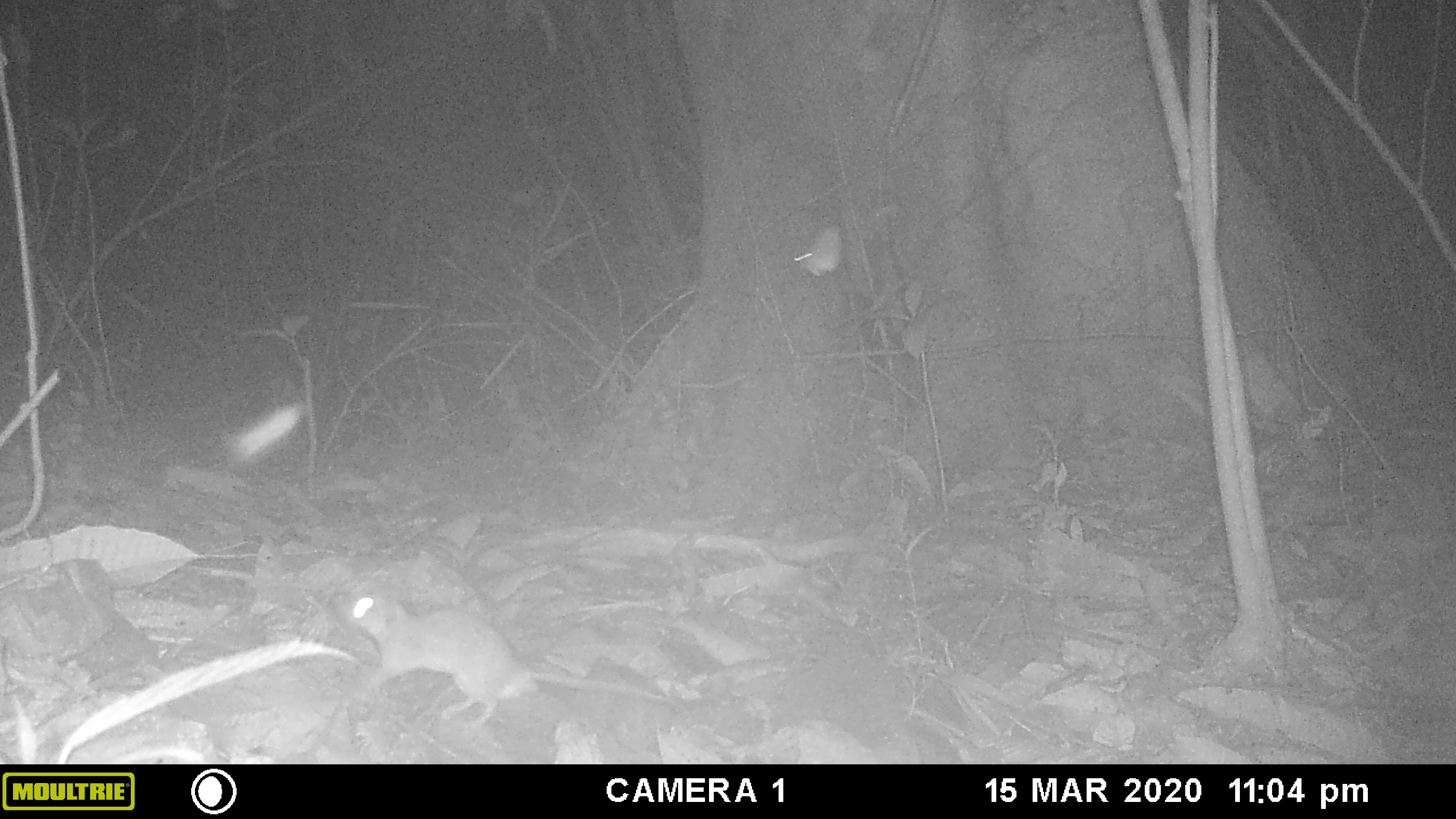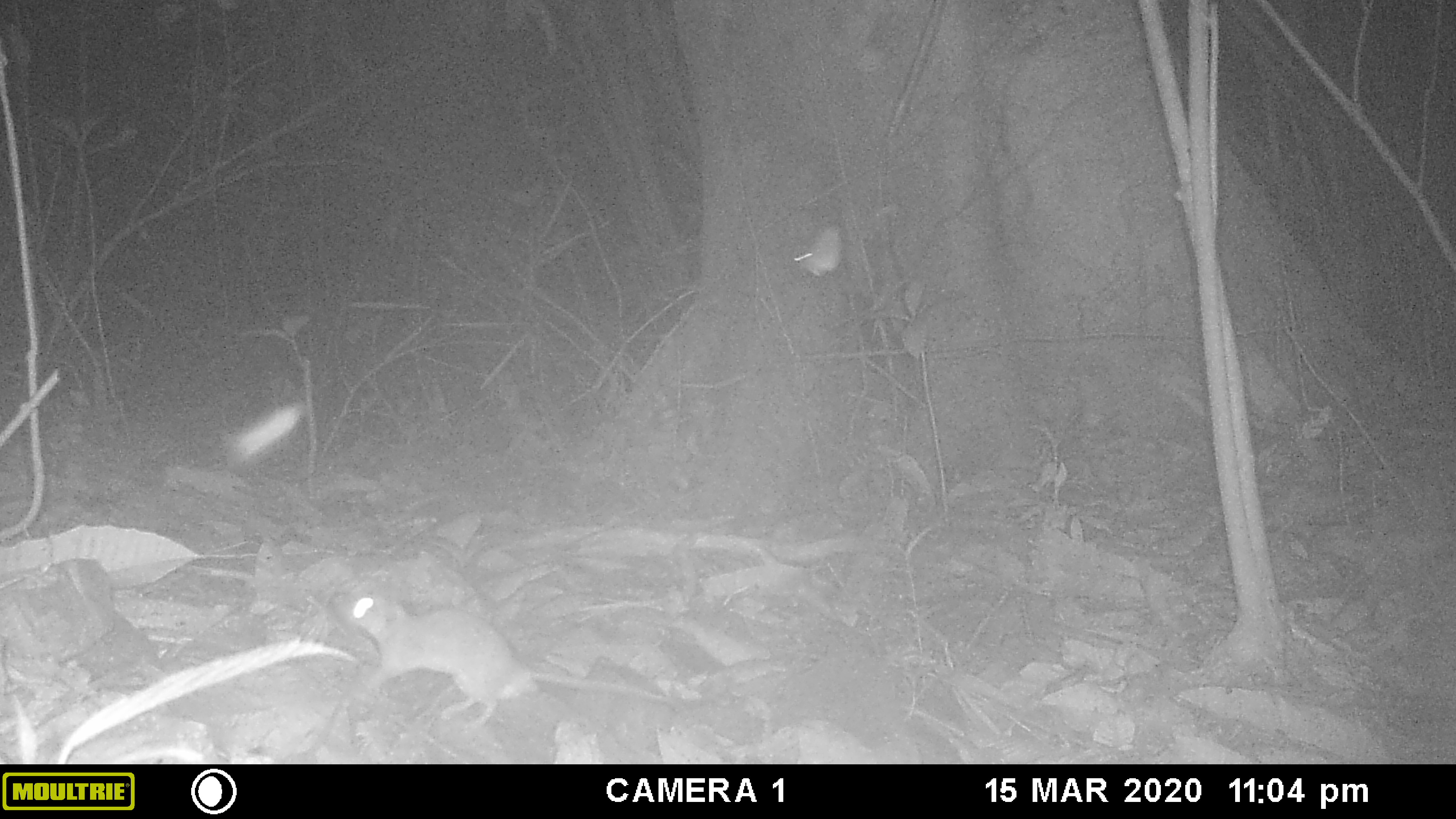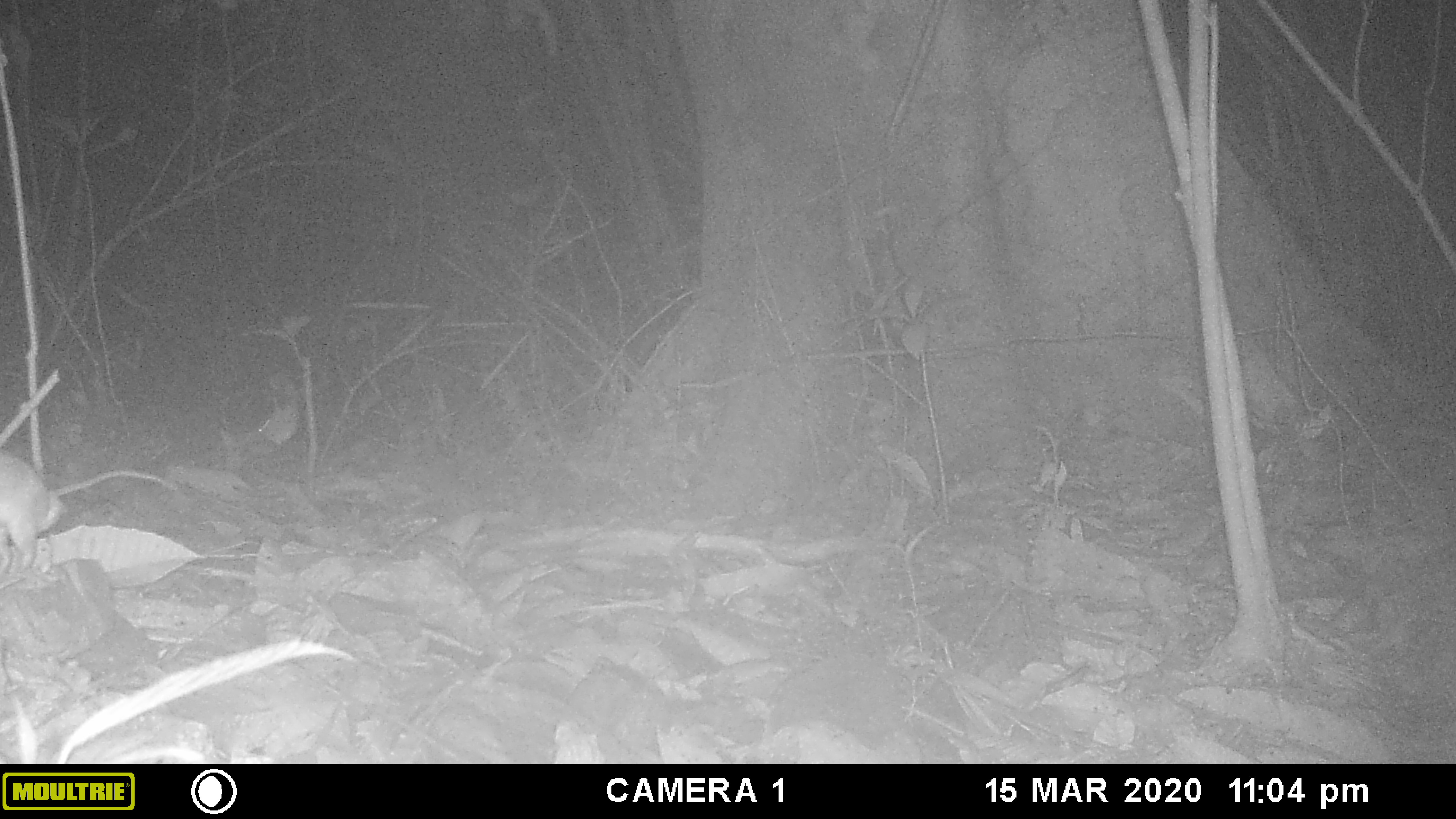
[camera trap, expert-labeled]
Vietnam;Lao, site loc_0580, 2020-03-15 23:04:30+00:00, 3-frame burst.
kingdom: Animalia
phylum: Arthropoda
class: Insecta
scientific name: Insecta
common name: insect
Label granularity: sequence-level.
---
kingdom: Animalia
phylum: Chordata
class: Mammalia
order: Rodentia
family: Muridae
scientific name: Muridae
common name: old-world mice and rats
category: unidentified murid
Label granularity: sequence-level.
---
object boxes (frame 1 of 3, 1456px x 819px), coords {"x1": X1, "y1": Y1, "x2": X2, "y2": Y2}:
insect: {"x1": 334, "y1": 584, "x2": 691, "y2": 730}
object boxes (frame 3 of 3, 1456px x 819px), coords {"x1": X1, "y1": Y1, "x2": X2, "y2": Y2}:
insect: {"x1": 0, "y1": 448, "x2": 178, "y2": 581}